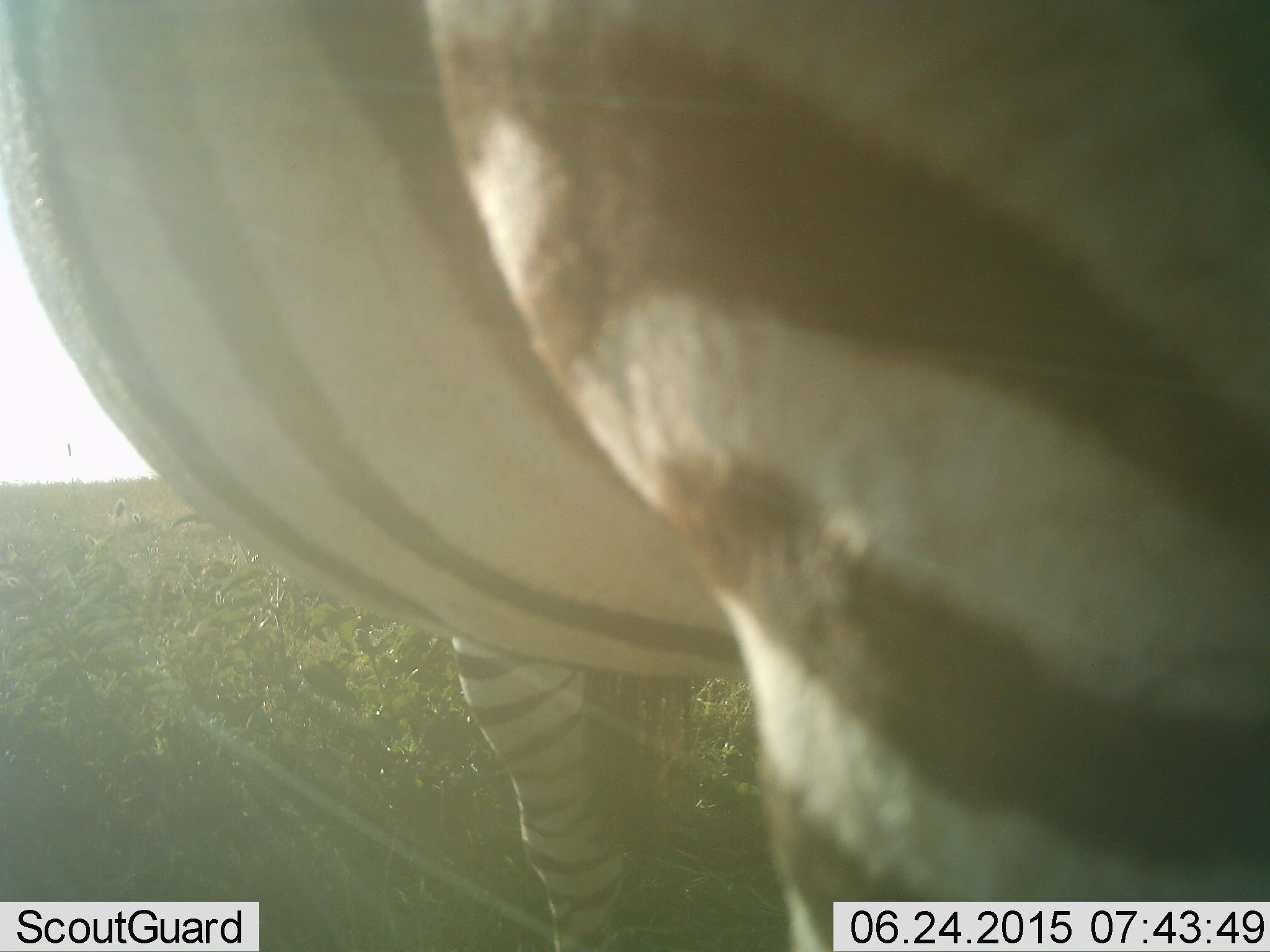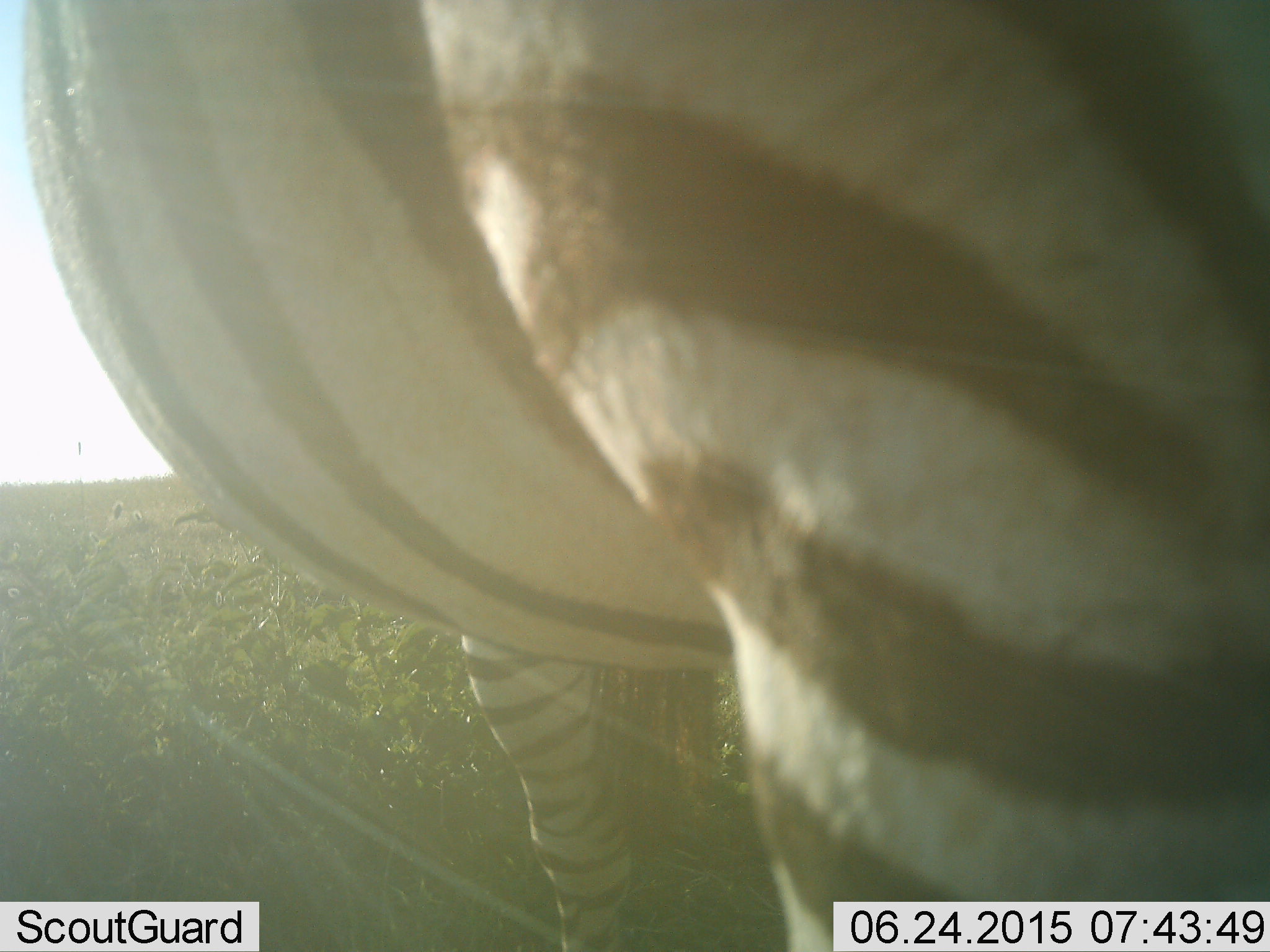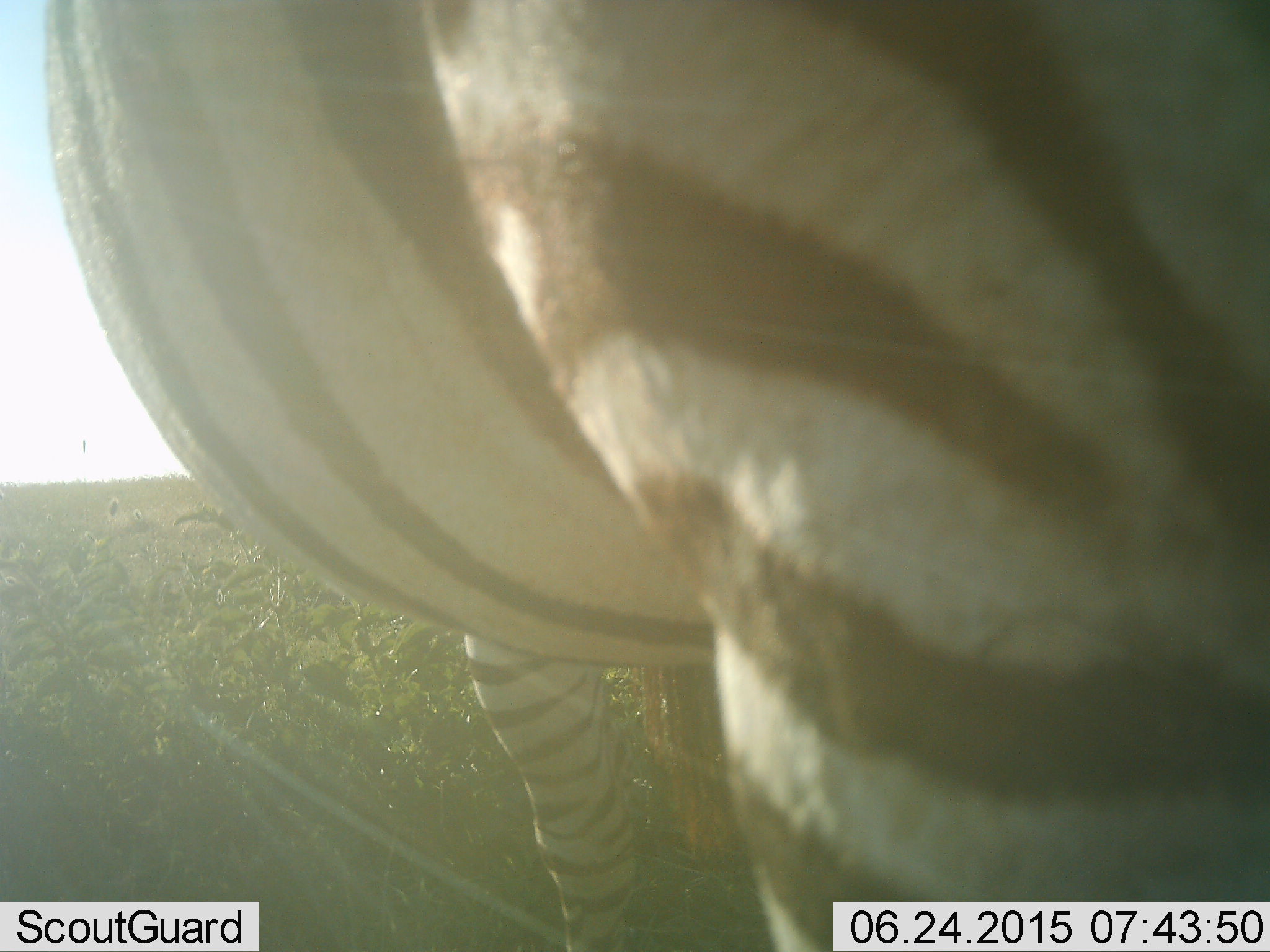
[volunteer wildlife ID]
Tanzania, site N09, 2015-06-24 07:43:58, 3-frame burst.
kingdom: Animalia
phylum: Chordata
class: Mammalia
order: Perissodactyla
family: Equidae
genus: Equus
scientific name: Equus quagga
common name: plains zebra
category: zebra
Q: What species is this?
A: Zebra (plains zebra) (Equus quagga).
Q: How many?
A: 1.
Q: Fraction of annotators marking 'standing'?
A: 90%.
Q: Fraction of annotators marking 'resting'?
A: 0%.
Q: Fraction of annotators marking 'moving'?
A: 10%.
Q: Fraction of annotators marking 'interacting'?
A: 0%.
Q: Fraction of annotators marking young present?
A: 0%.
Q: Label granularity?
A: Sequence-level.